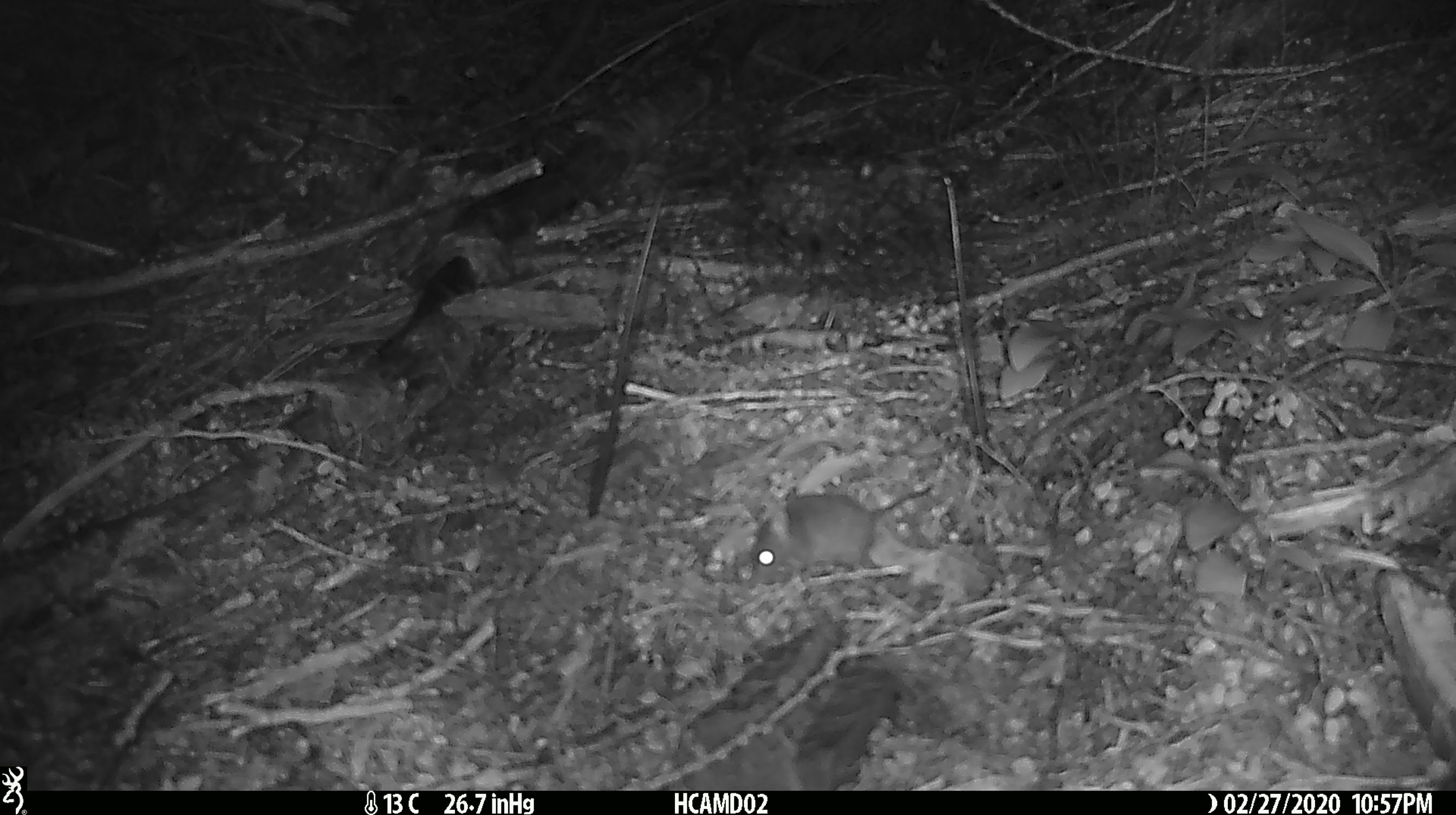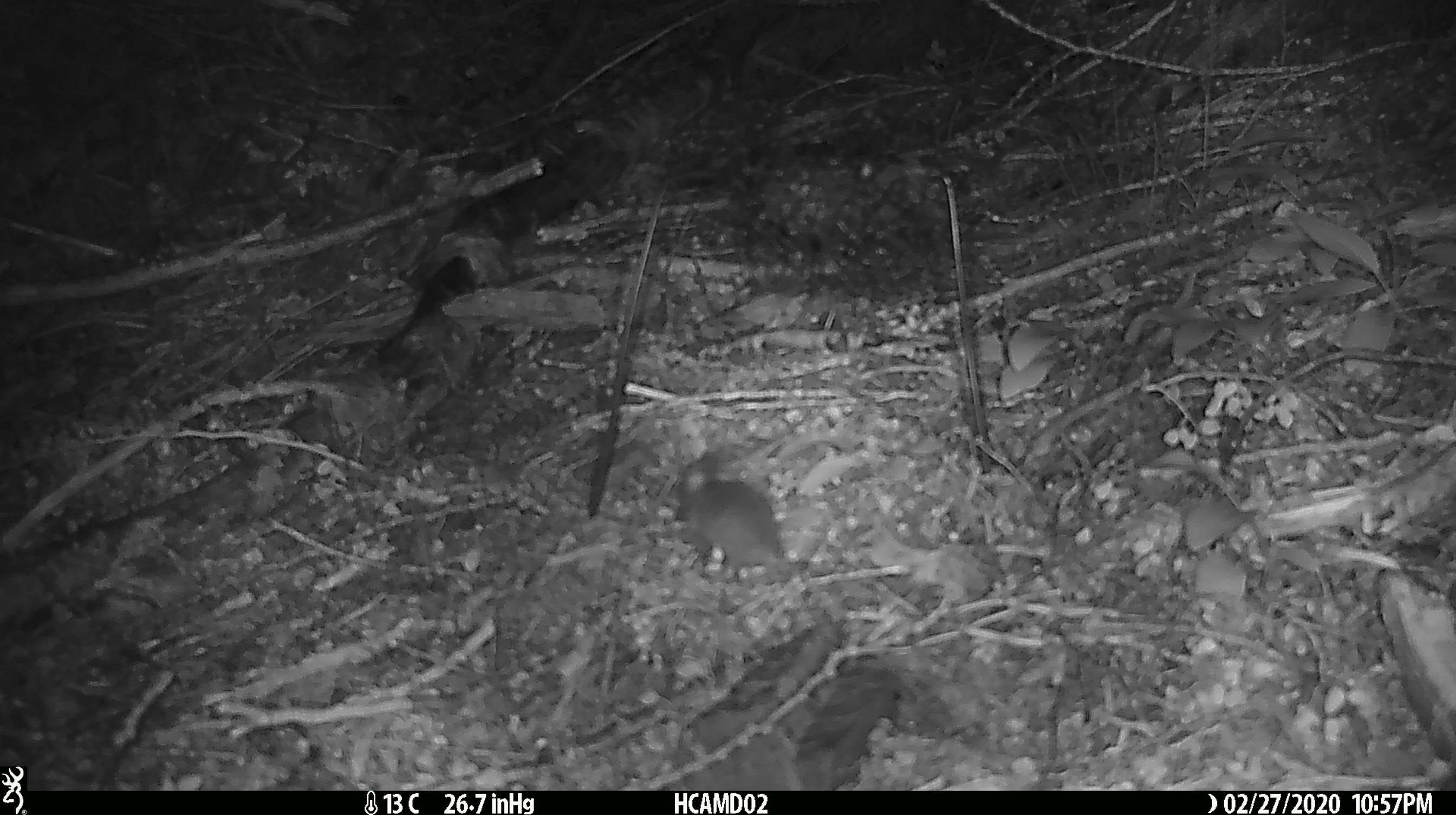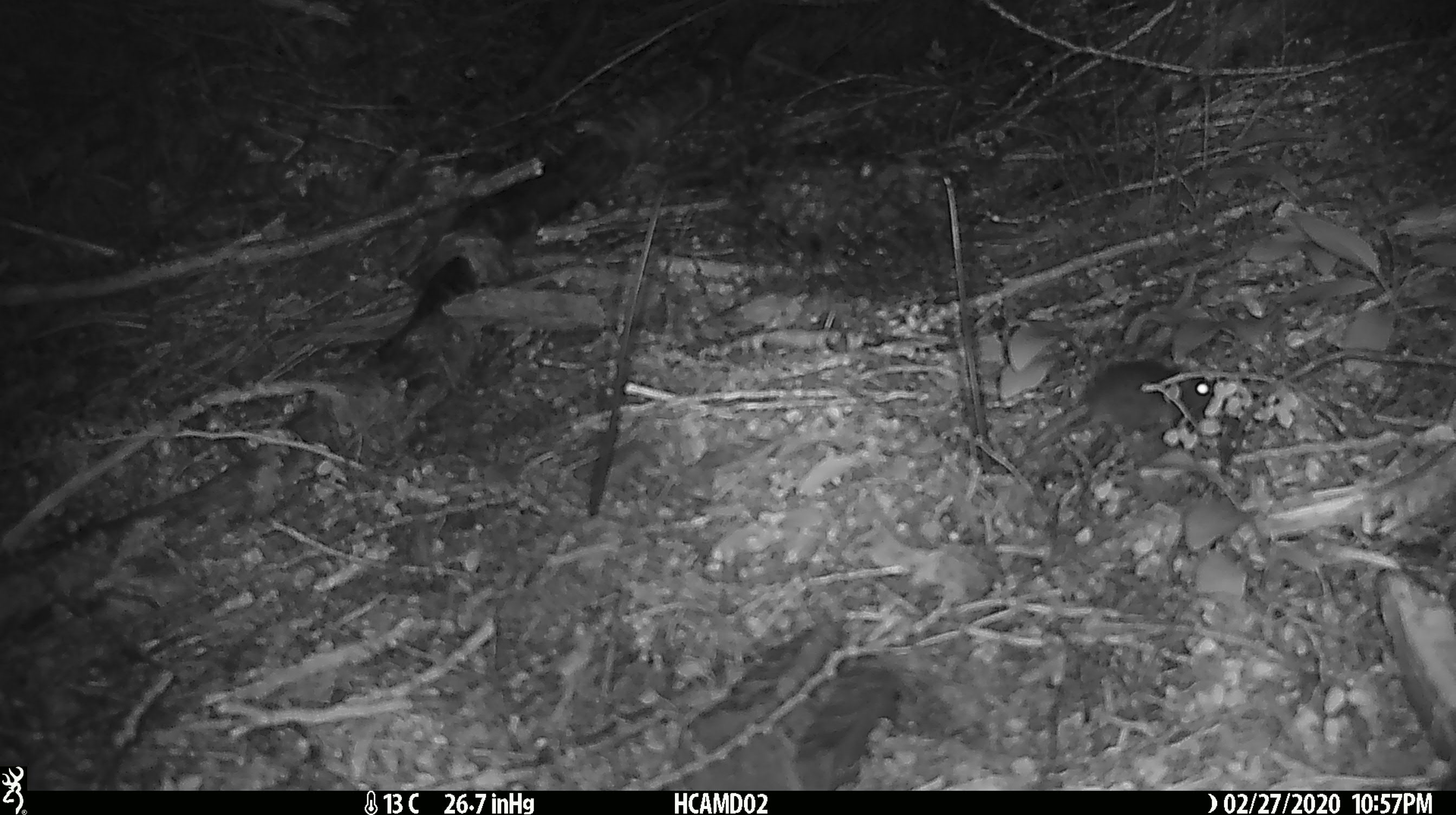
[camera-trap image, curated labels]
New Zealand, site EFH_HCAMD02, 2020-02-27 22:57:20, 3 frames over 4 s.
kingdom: Animalia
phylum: Chordata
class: Mammalia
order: Rodentia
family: Muridae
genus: Mus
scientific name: Mus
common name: mouse